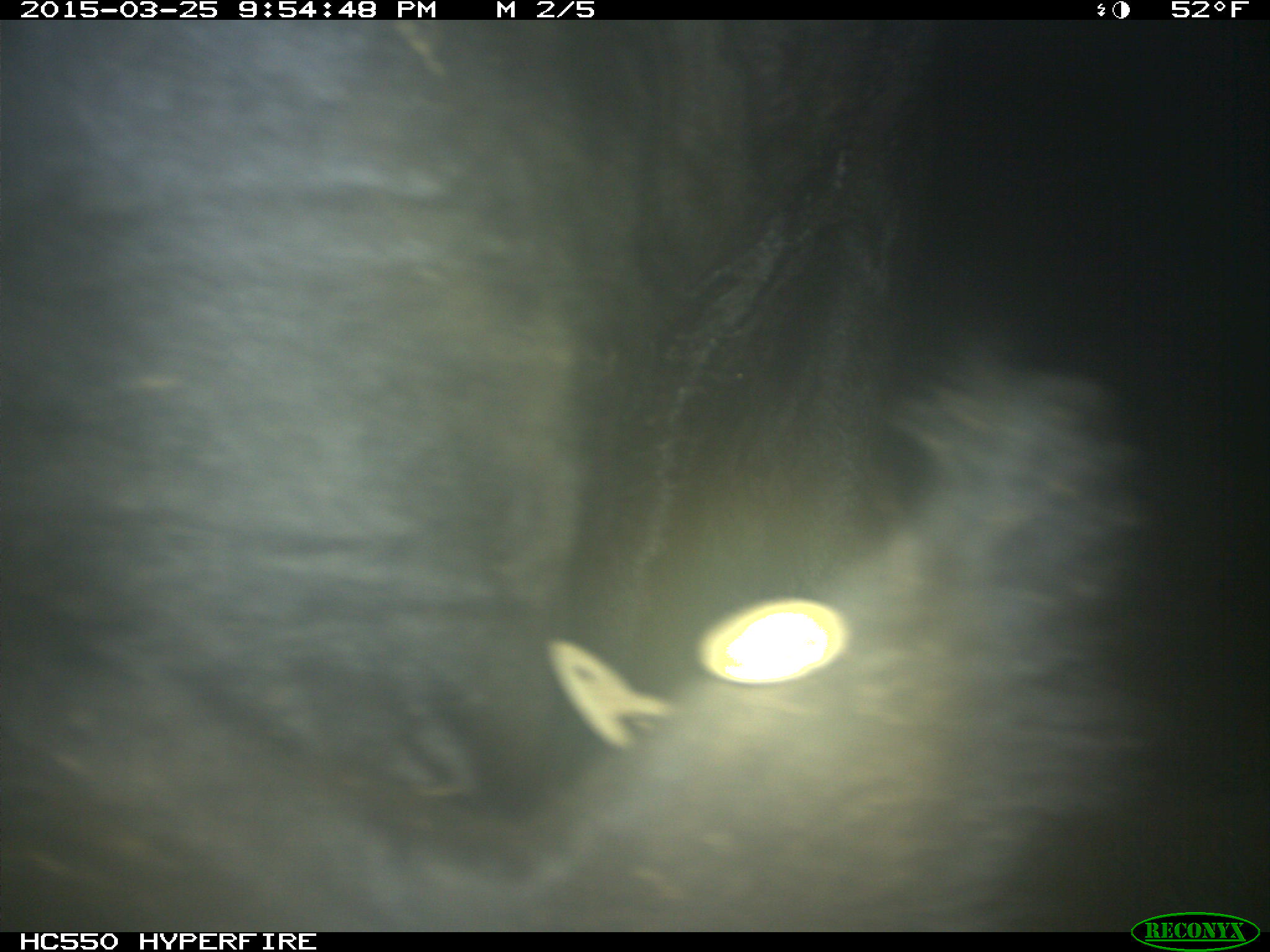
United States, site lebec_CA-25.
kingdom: Animalia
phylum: Chordata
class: Mammalia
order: Artiodactyla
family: Bovidae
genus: Bos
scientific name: Bos taurus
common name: domestic cow